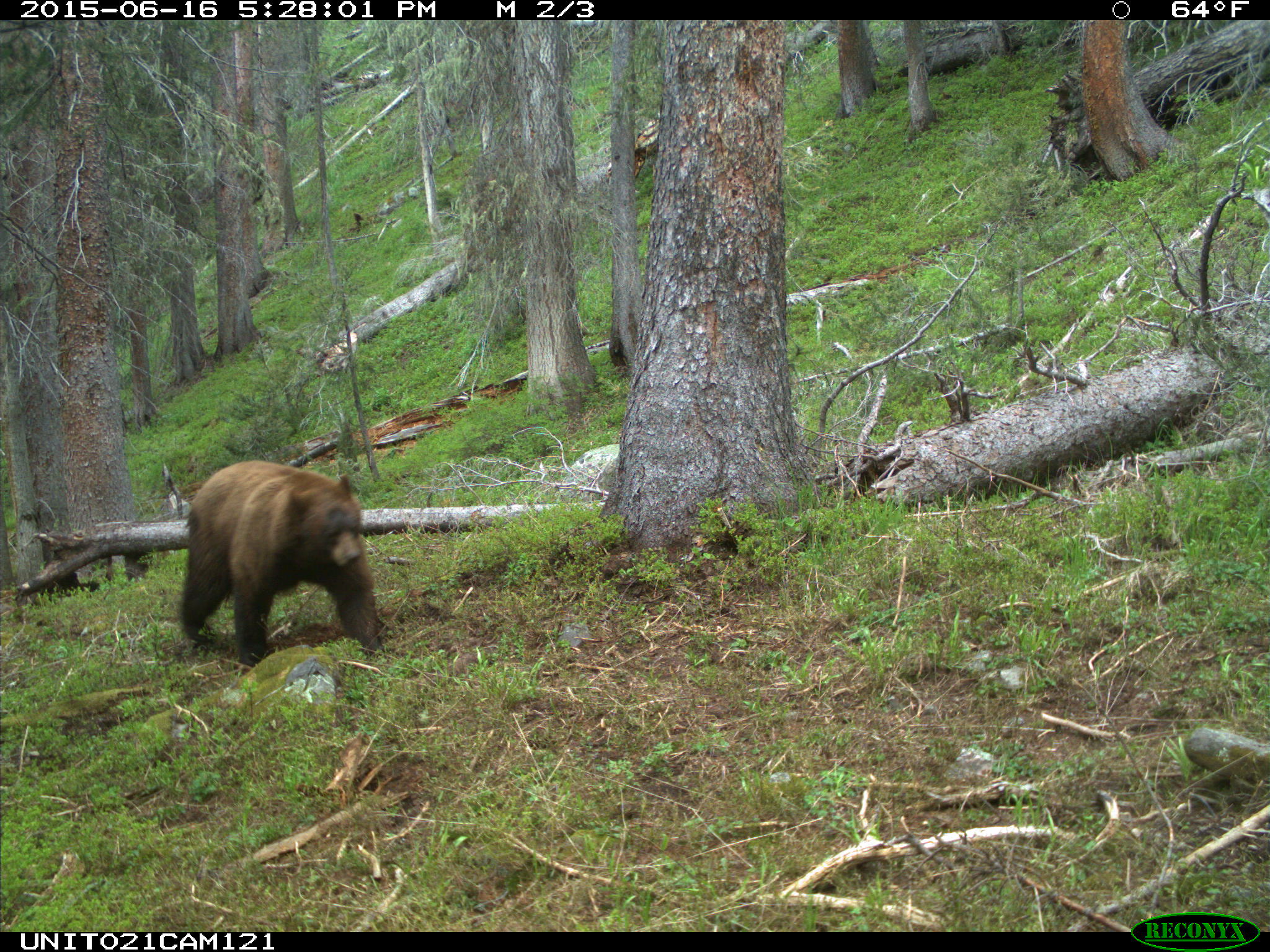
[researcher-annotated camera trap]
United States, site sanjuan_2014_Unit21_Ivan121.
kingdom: Animalia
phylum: Chordata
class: Mammalia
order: Carnivora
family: Ursidae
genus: Ursus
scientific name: Ursus americanus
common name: american black bear